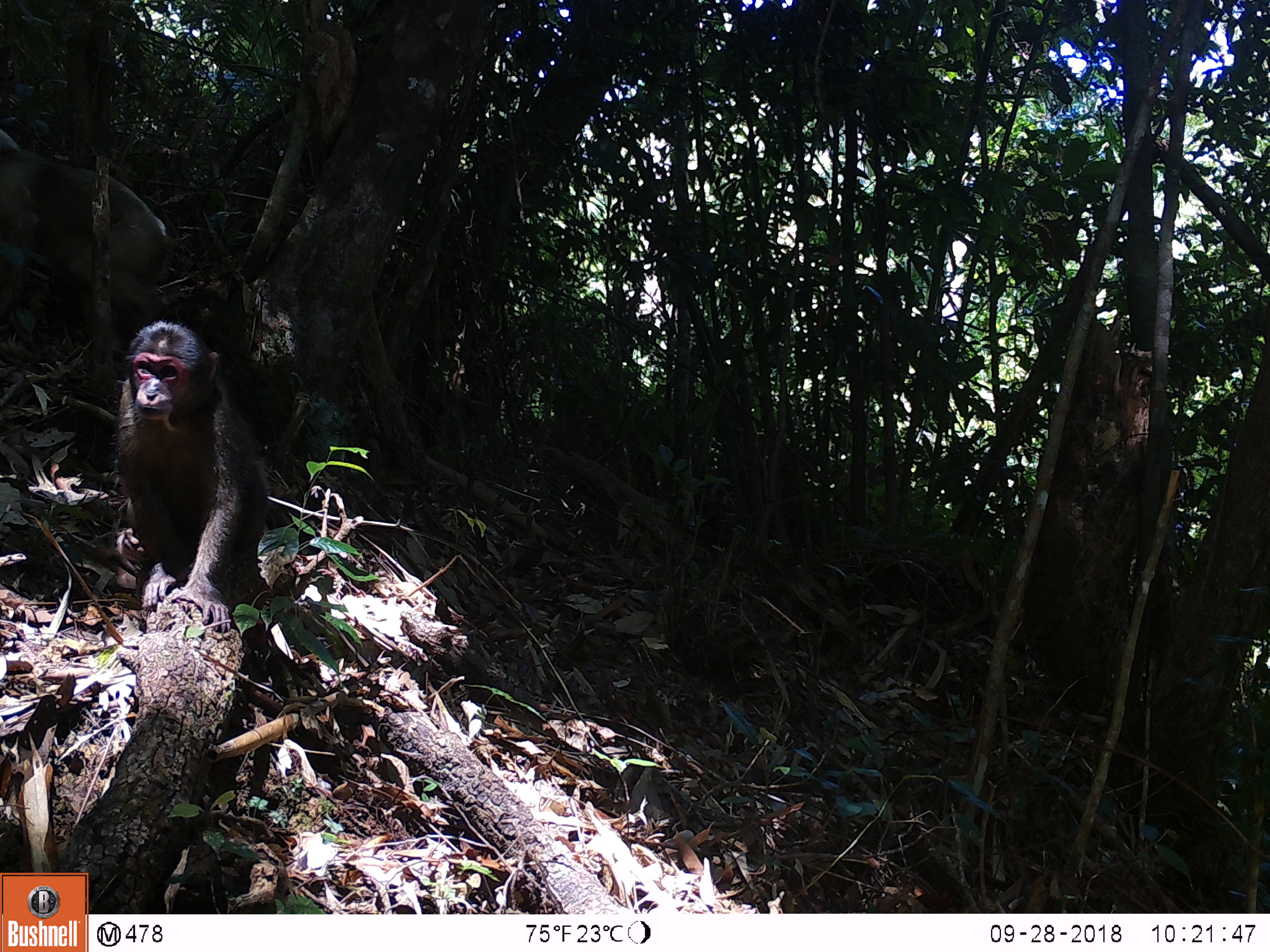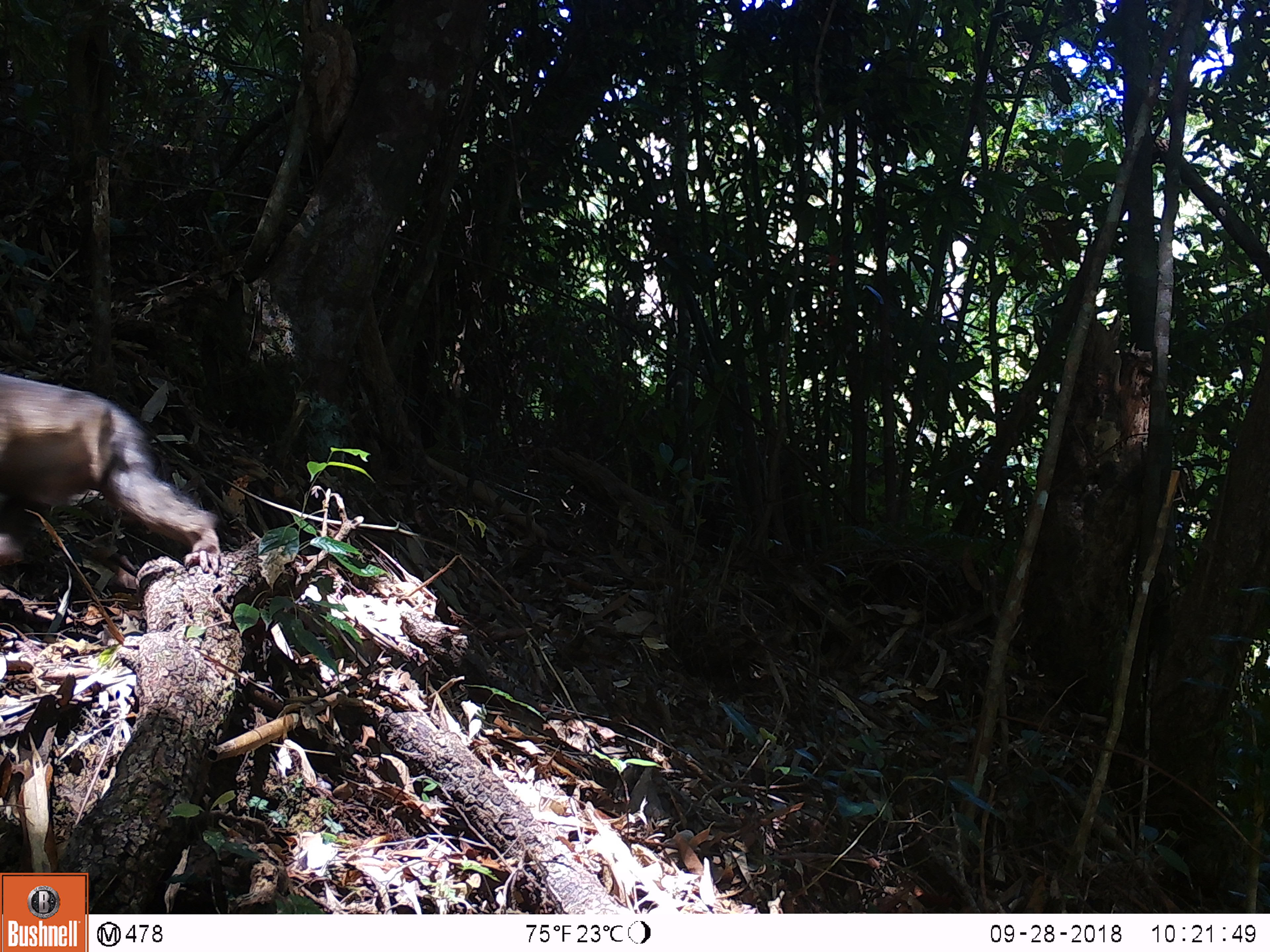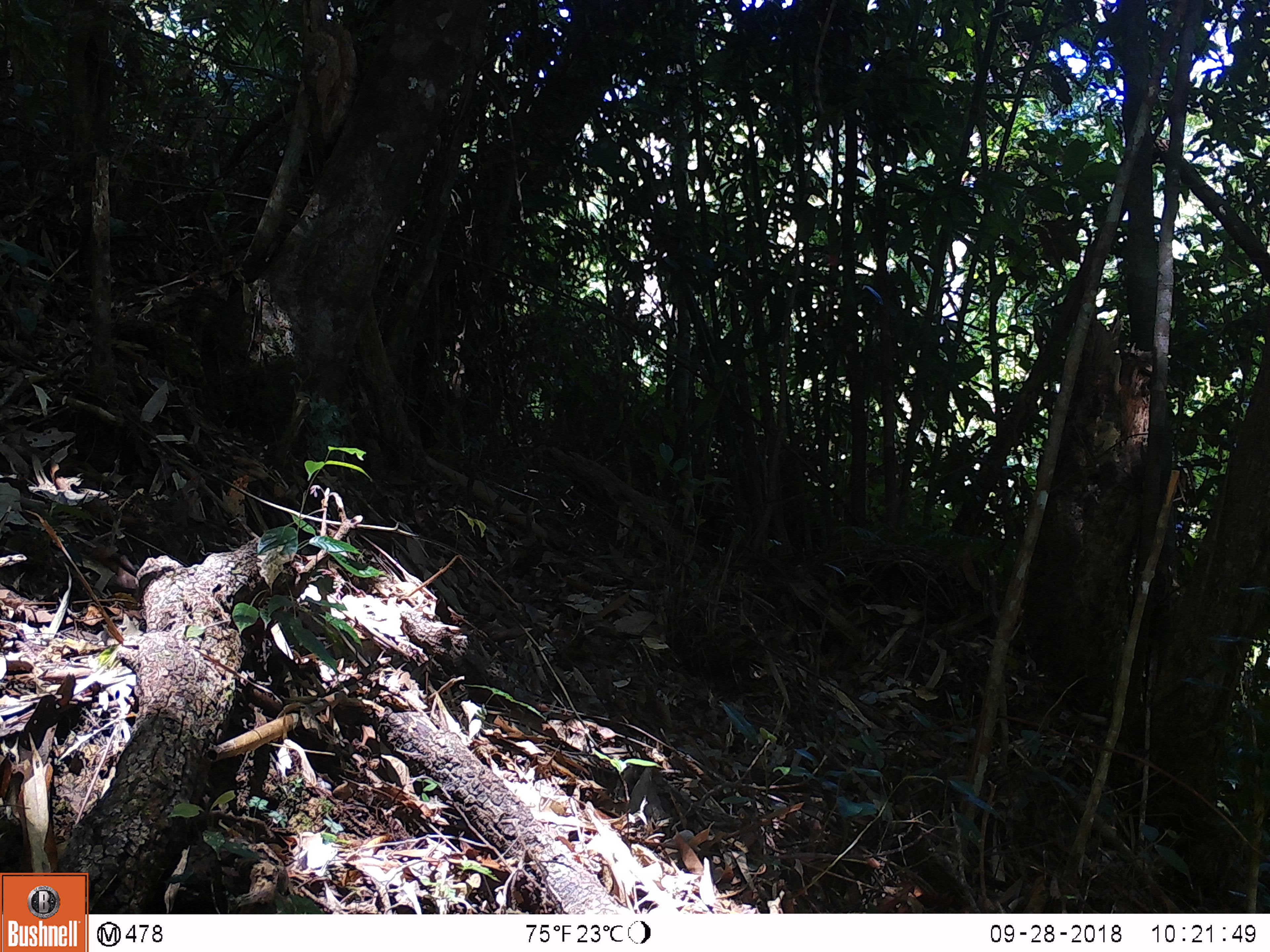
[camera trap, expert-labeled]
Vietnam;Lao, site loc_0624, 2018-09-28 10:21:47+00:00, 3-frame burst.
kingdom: Animalia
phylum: Chordata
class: Mammalia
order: Primates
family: Cercopithecidae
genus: Macaca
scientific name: Macaca arctoides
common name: stump-tailed macaque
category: stump tailed macaque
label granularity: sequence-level